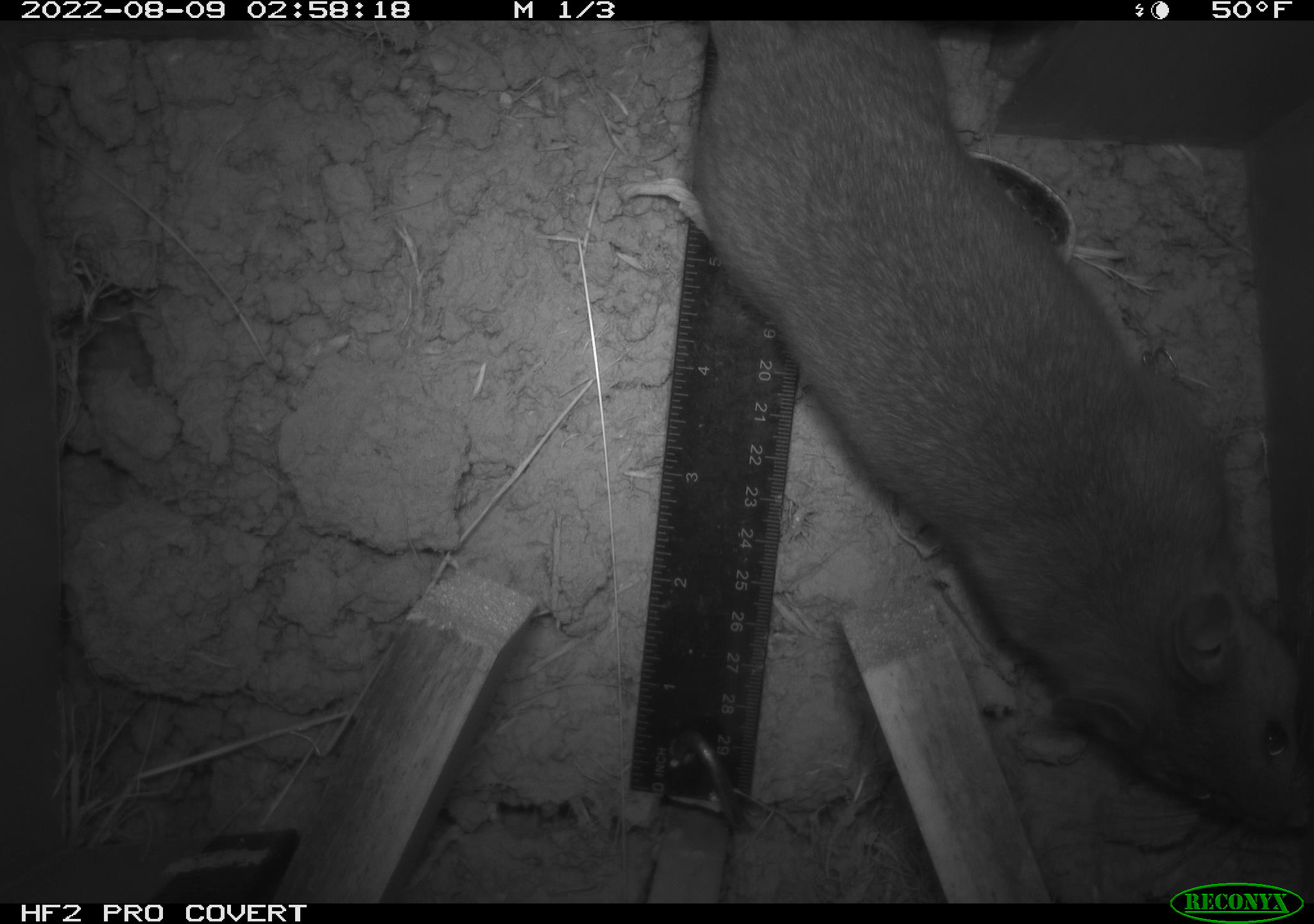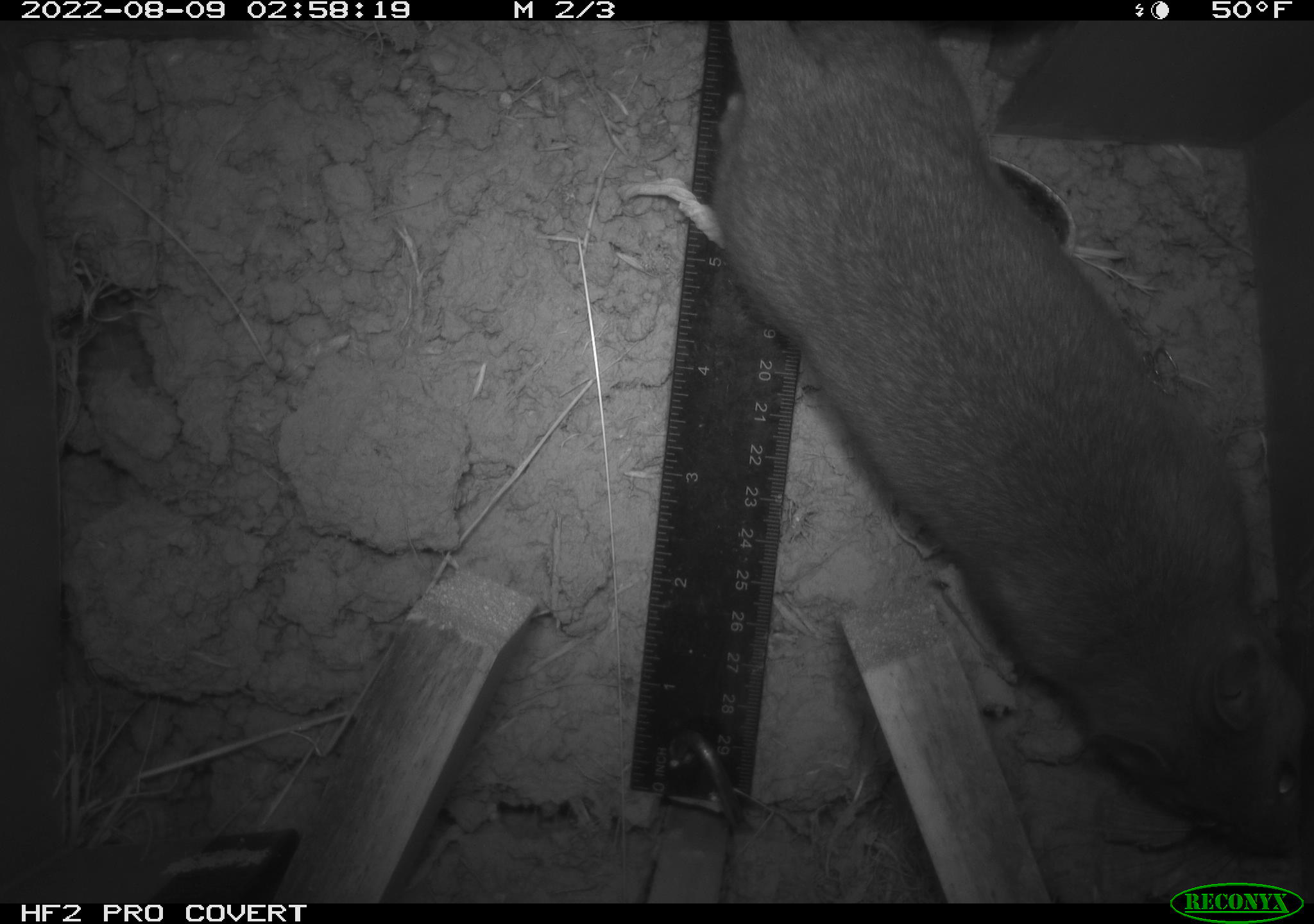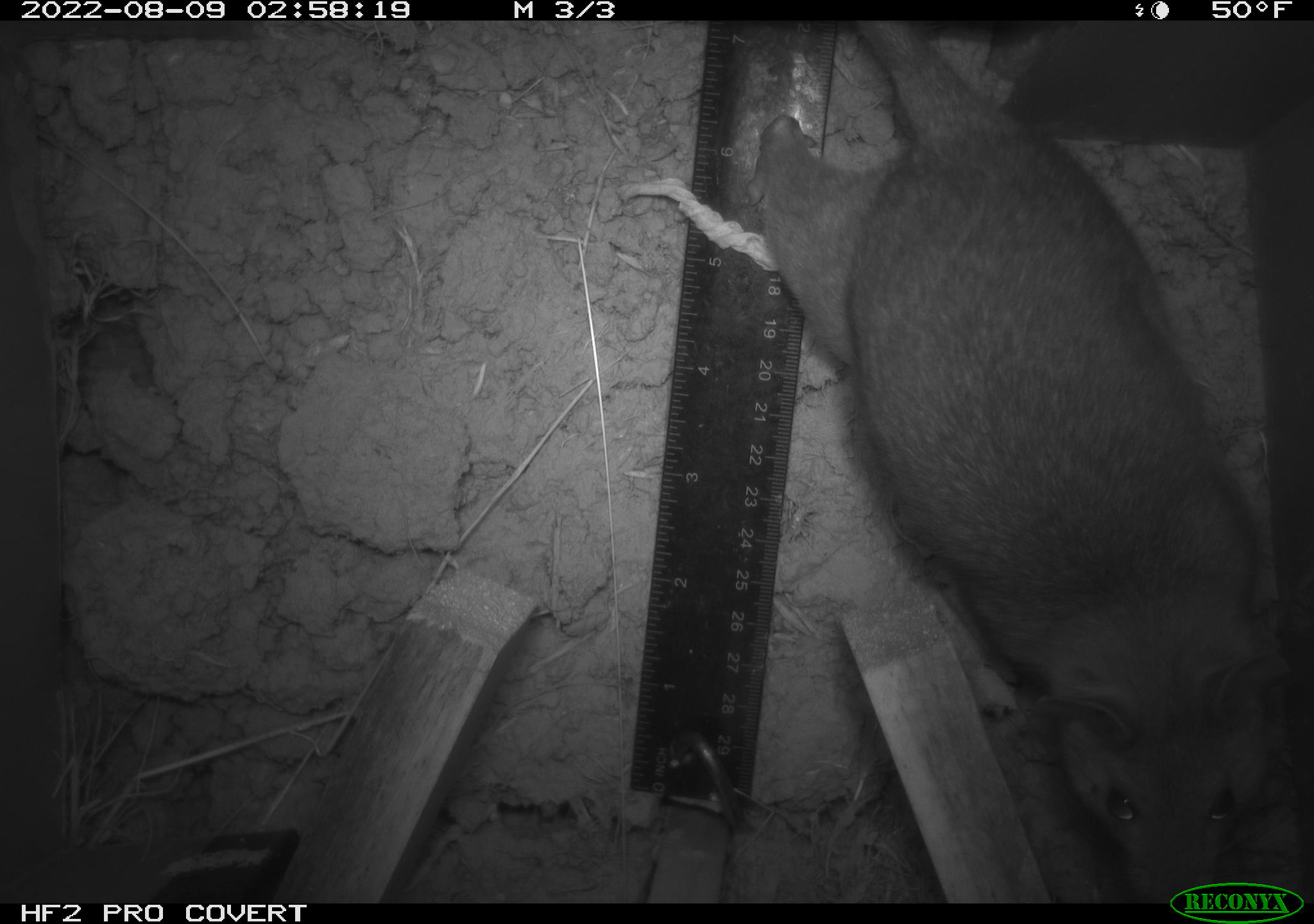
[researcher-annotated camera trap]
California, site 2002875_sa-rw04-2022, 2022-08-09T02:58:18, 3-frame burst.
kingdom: Animalia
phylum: Chordata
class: Mammalia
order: Rodentia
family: Cricetidae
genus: Neotoma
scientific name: Neotoma fuscipes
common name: dusky-footed woodrat